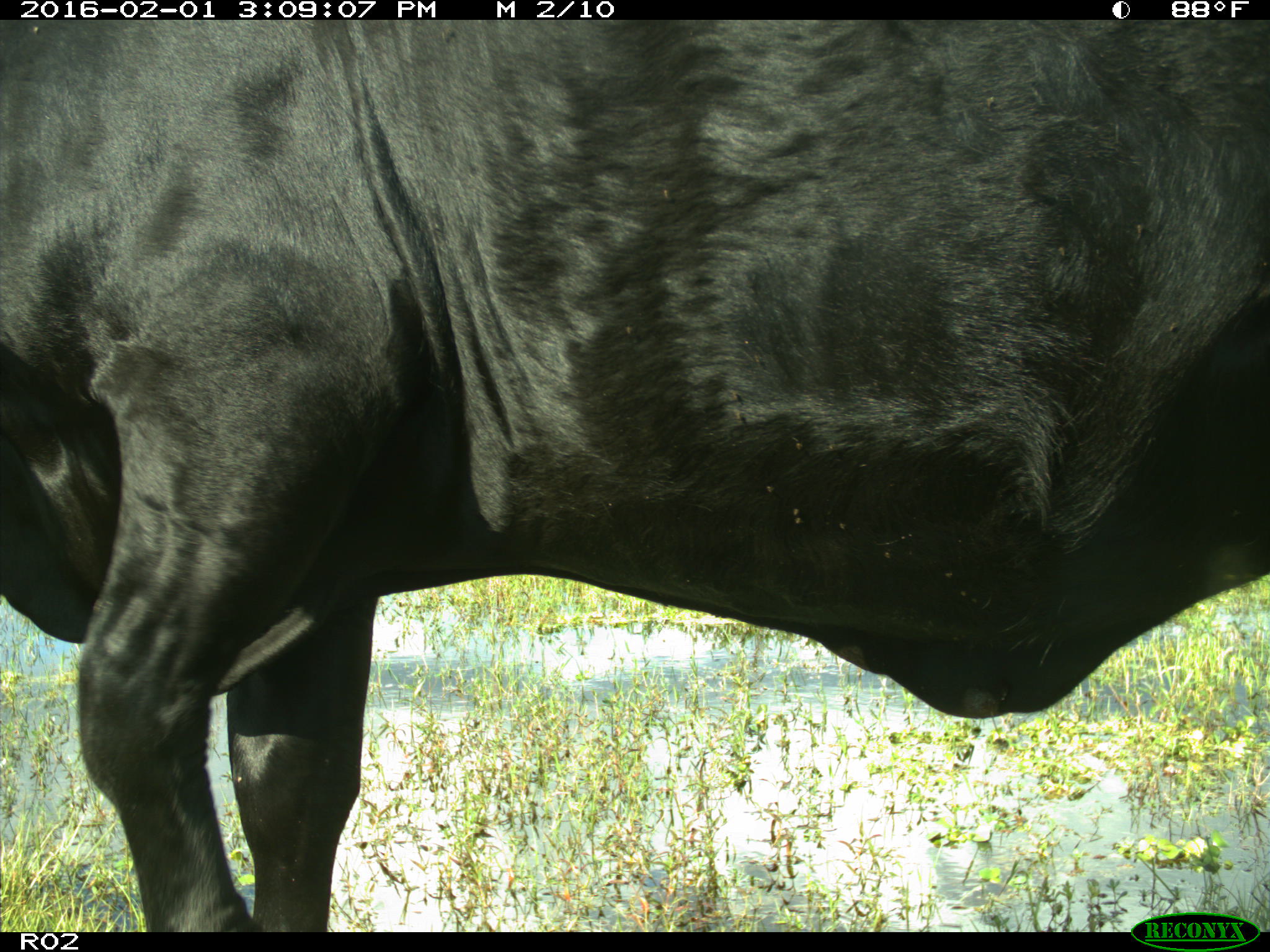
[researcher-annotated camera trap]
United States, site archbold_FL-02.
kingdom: Animalia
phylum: Chordata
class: Mammalia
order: Artiodactyla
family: Bovidae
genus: Bos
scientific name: Bos taurus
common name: domestic cow